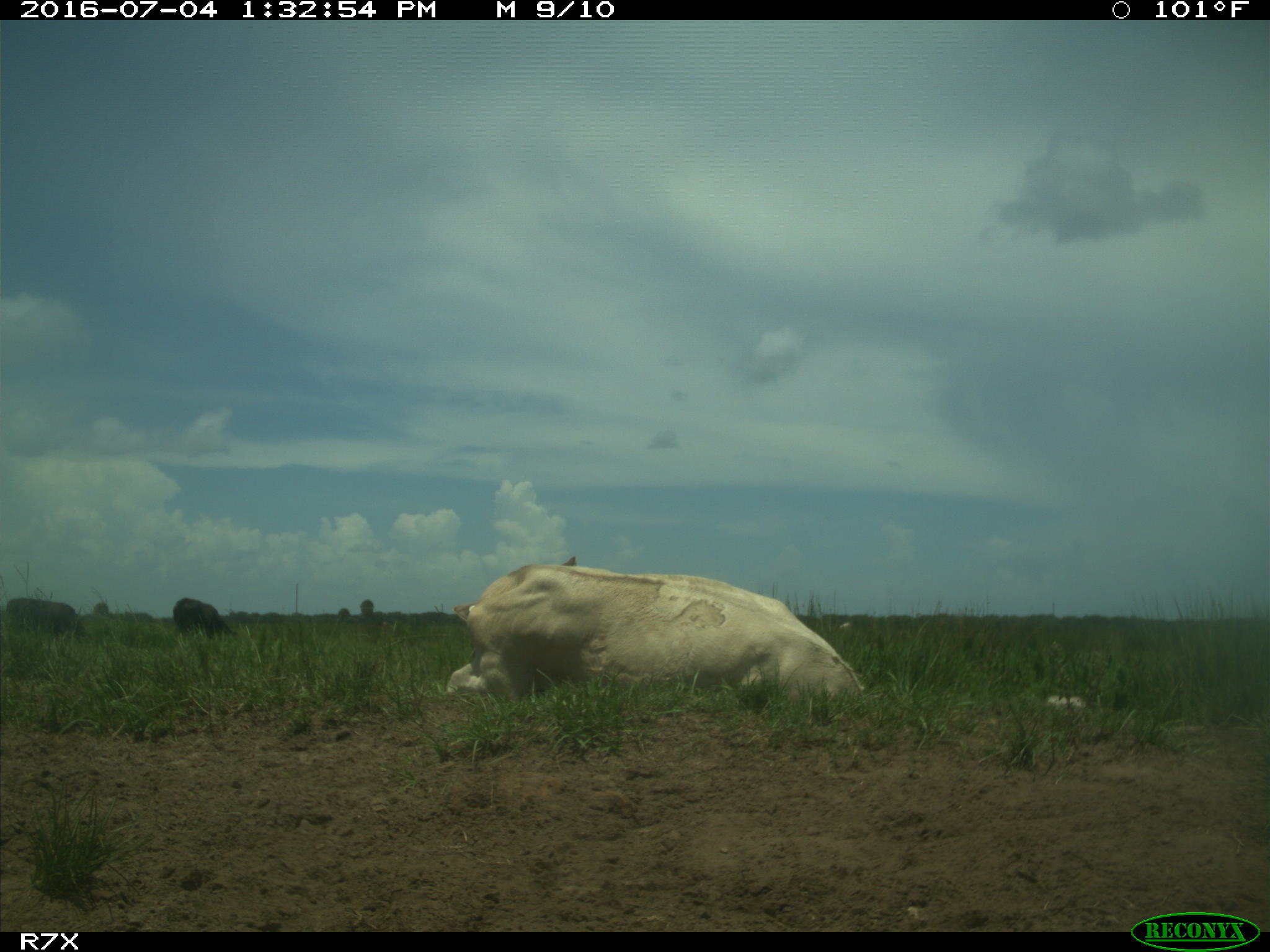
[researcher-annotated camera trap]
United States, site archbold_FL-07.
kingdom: Animalia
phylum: Chordata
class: Mammalia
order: Artiodactyla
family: Bovidae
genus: Bos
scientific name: Bos taurus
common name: domestic cow